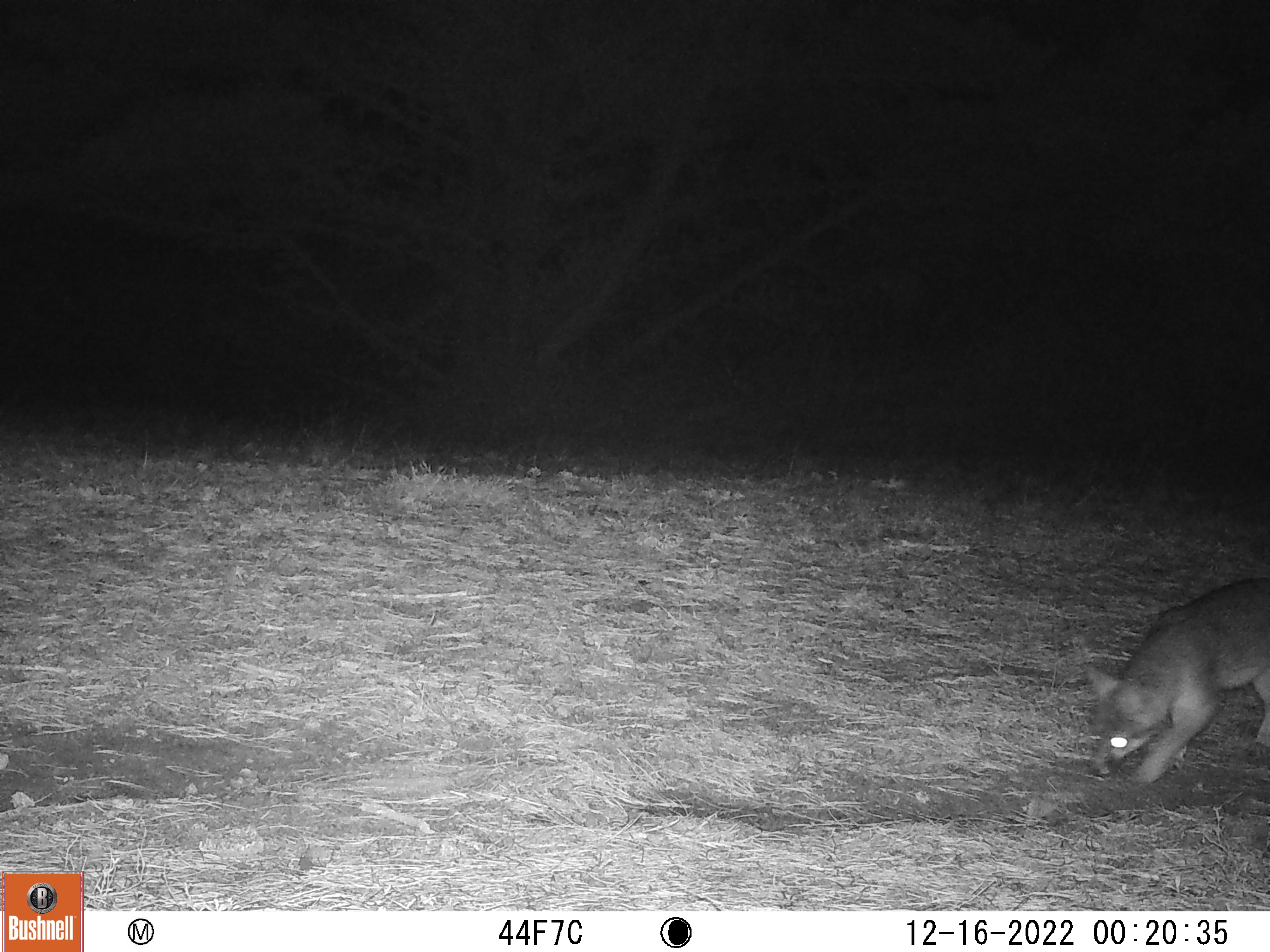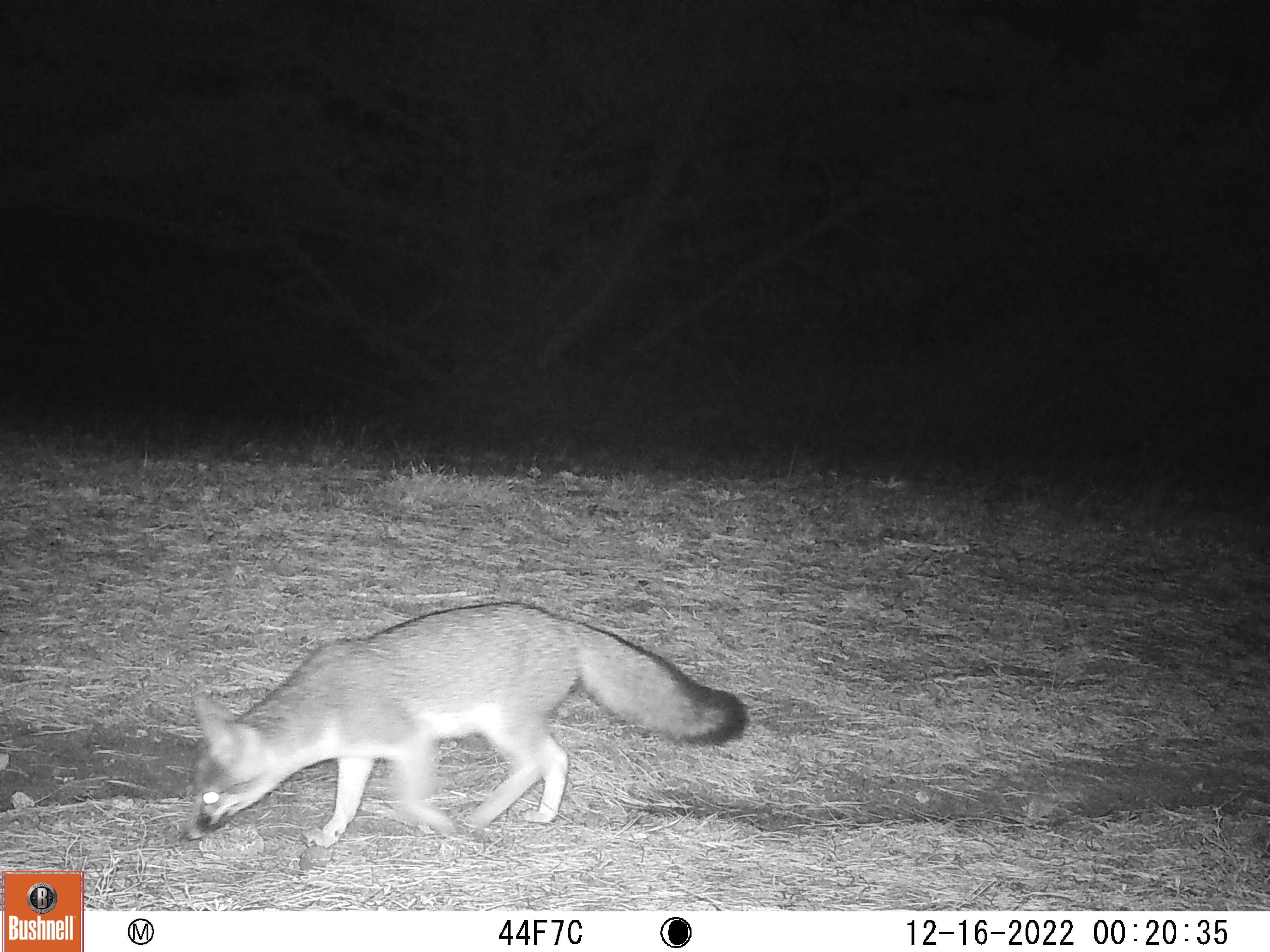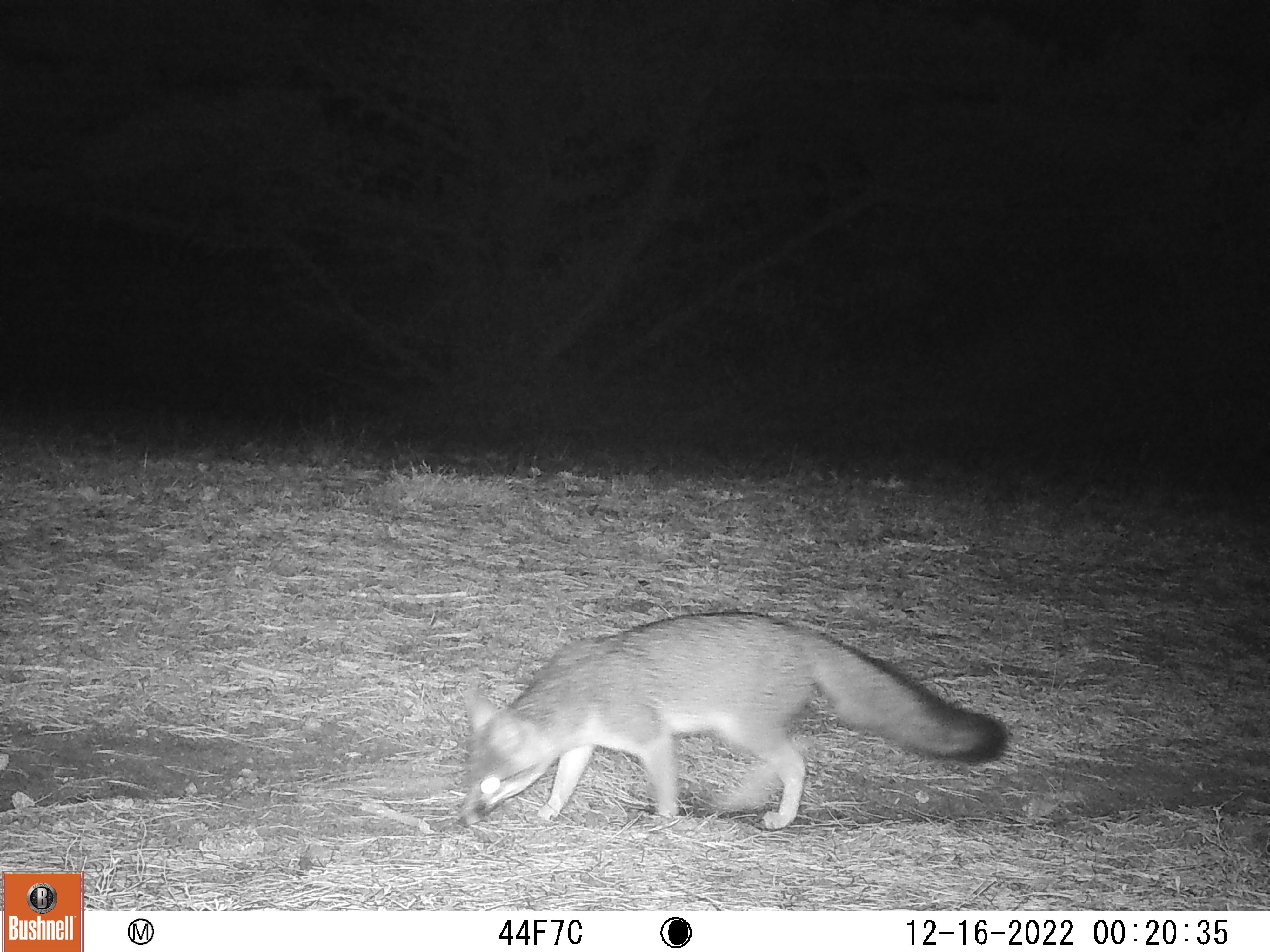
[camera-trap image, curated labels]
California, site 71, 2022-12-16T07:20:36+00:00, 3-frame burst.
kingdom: Animalia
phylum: Chordata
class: Mammalia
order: Carnivora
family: Canidae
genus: Urocyon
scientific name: Urocyon cinereoargenteus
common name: gray fox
Gray fox (Urocyon cinereoargenteus).